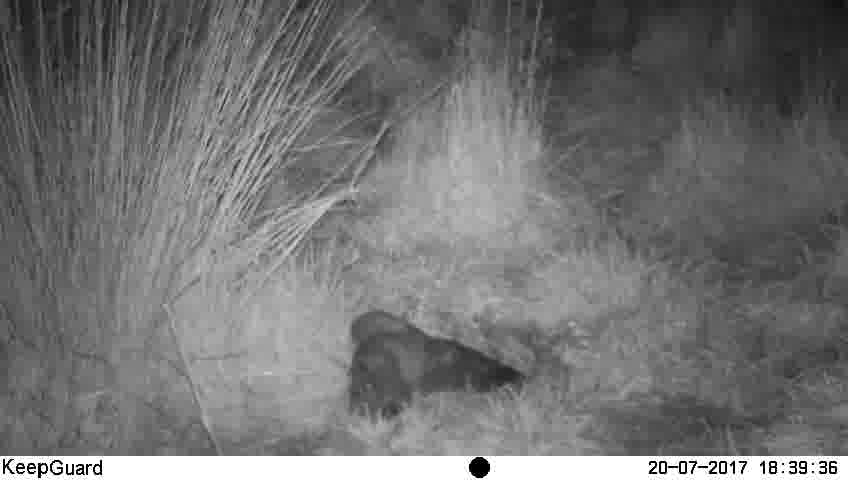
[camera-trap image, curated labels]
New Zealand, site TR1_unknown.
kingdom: Animalia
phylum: Chordata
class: Aves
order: Strigiformes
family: Strigidae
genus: Ninox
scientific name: Ninox novaeseelandiae novaeseelandiae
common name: morepork